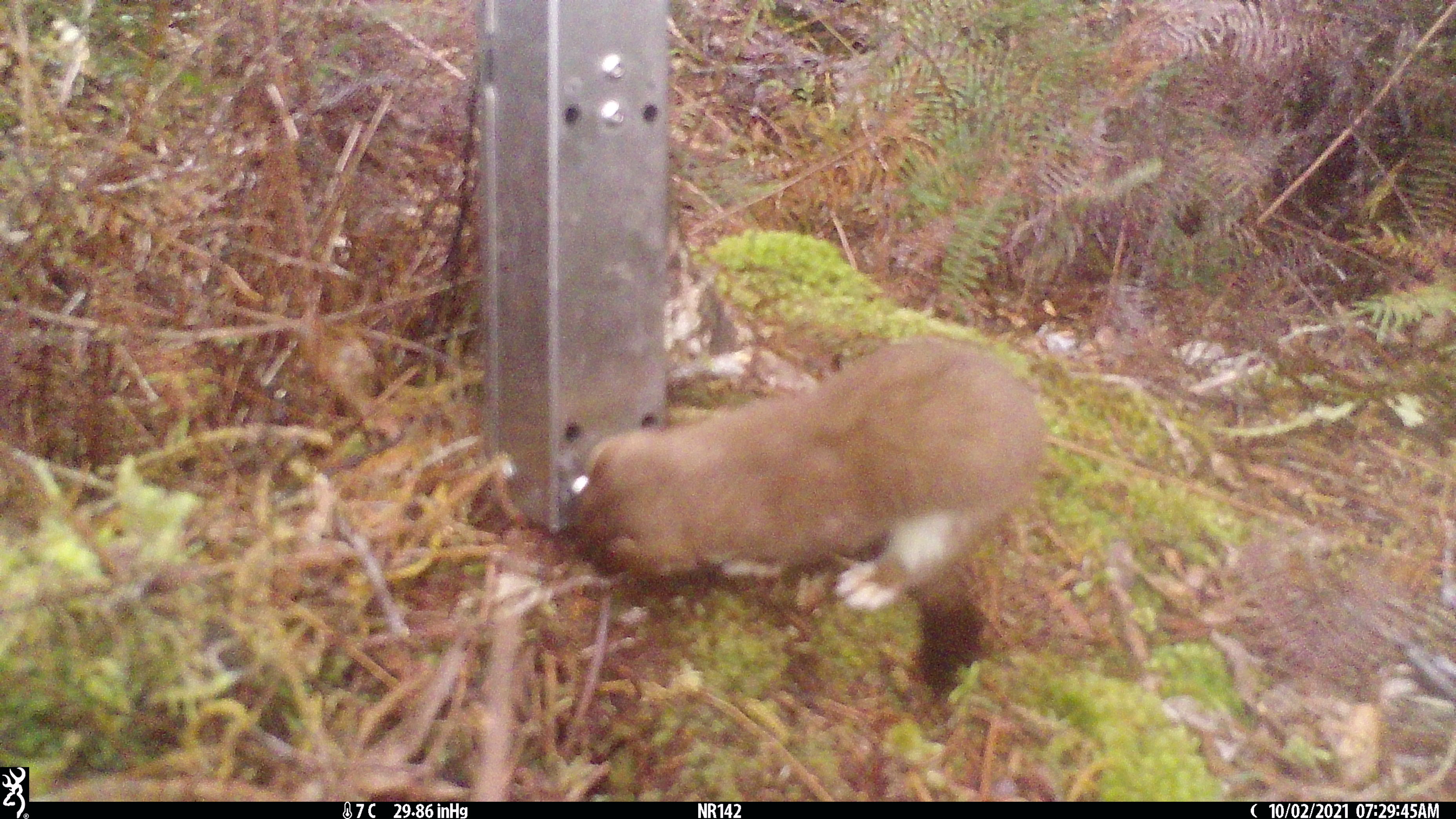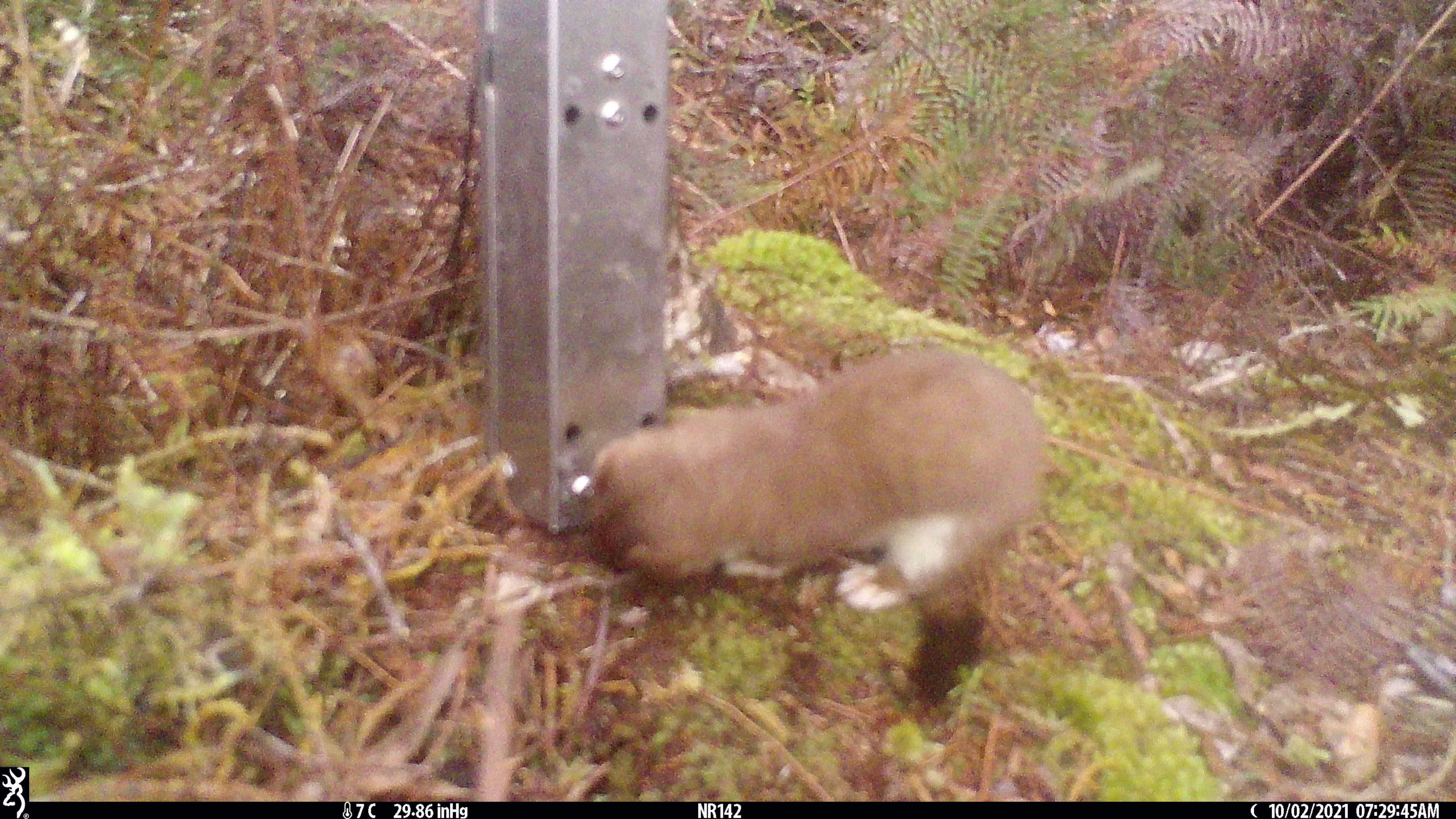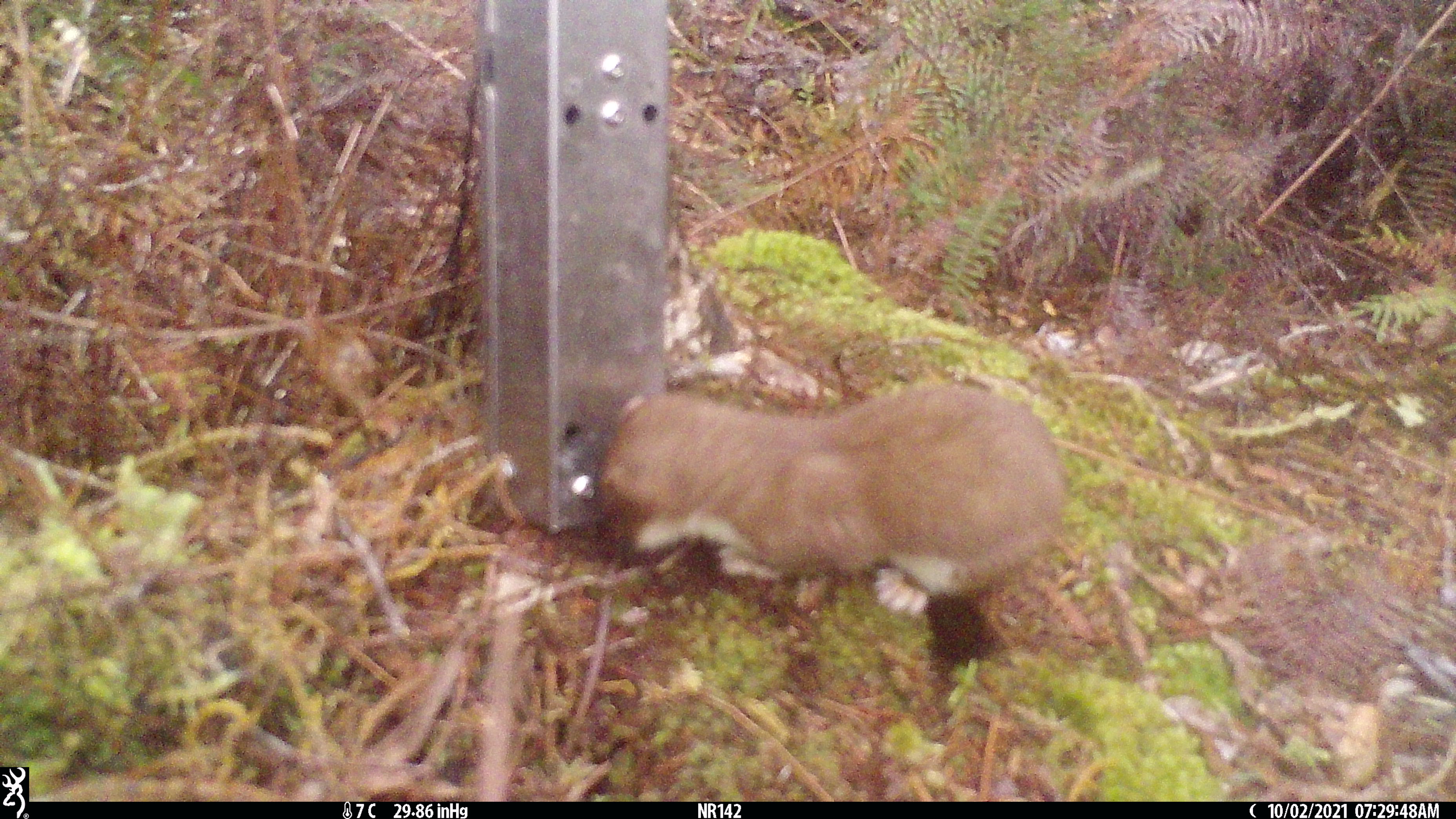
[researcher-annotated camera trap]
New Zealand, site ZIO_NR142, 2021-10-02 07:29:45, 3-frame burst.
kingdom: Animalia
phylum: Chordata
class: Mammalia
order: Carnivora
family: Mustelidae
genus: Mustela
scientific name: Mustela erminea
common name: stoat